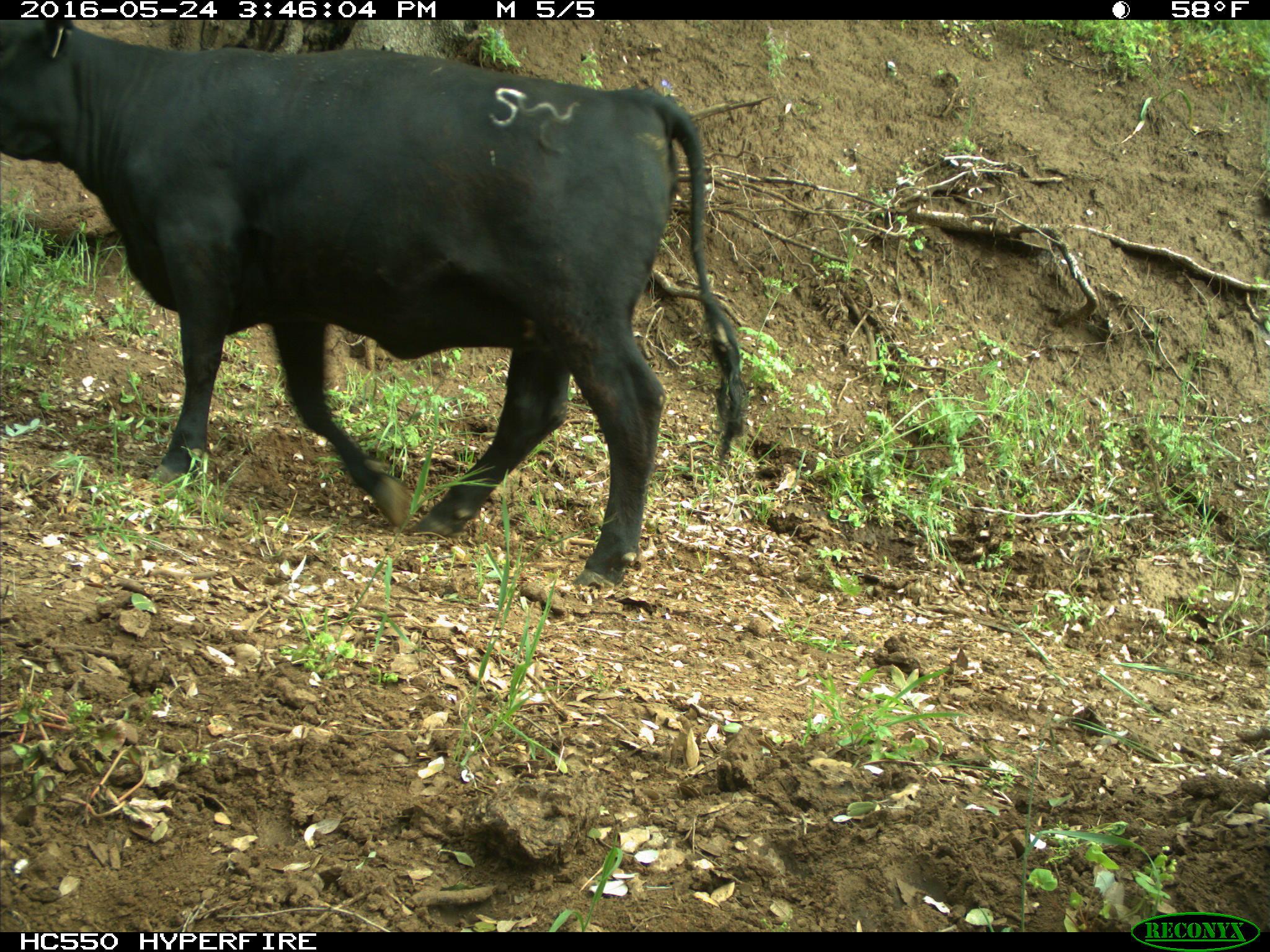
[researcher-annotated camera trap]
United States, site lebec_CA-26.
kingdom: Animalia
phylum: Chordata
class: Mammalia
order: Artiodactyla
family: Bovidae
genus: Bos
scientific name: Bos taurus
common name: domestic cow